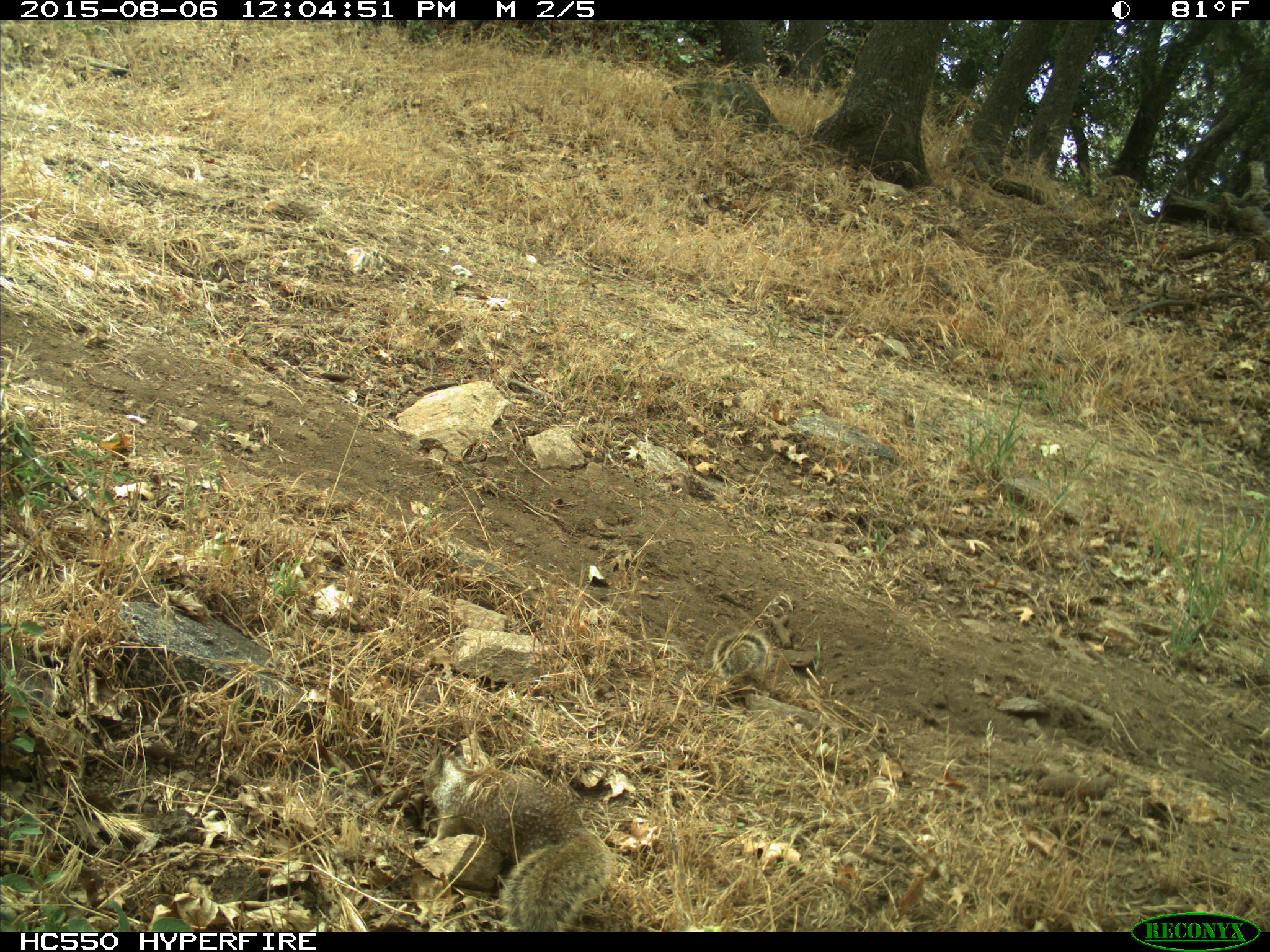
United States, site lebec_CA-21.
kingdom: Animalia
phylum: Chordata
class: Mammalia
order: Rodentia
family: Sciuridae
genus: Otospermophilus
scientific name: Otospermophilus beecheyi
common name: california ground squirrel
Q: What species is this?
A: Otospermophilus beecheyi (california ground squirrel).